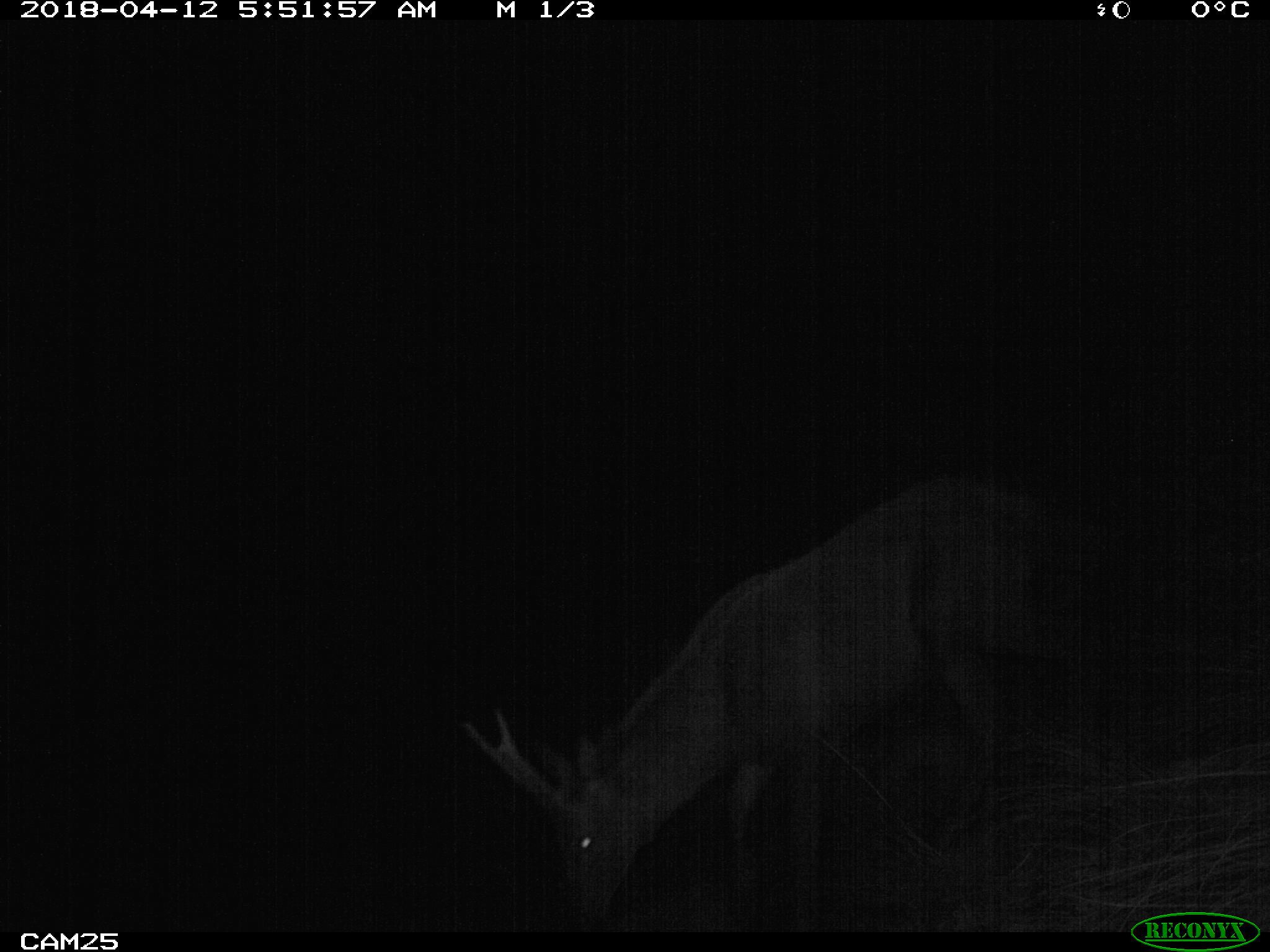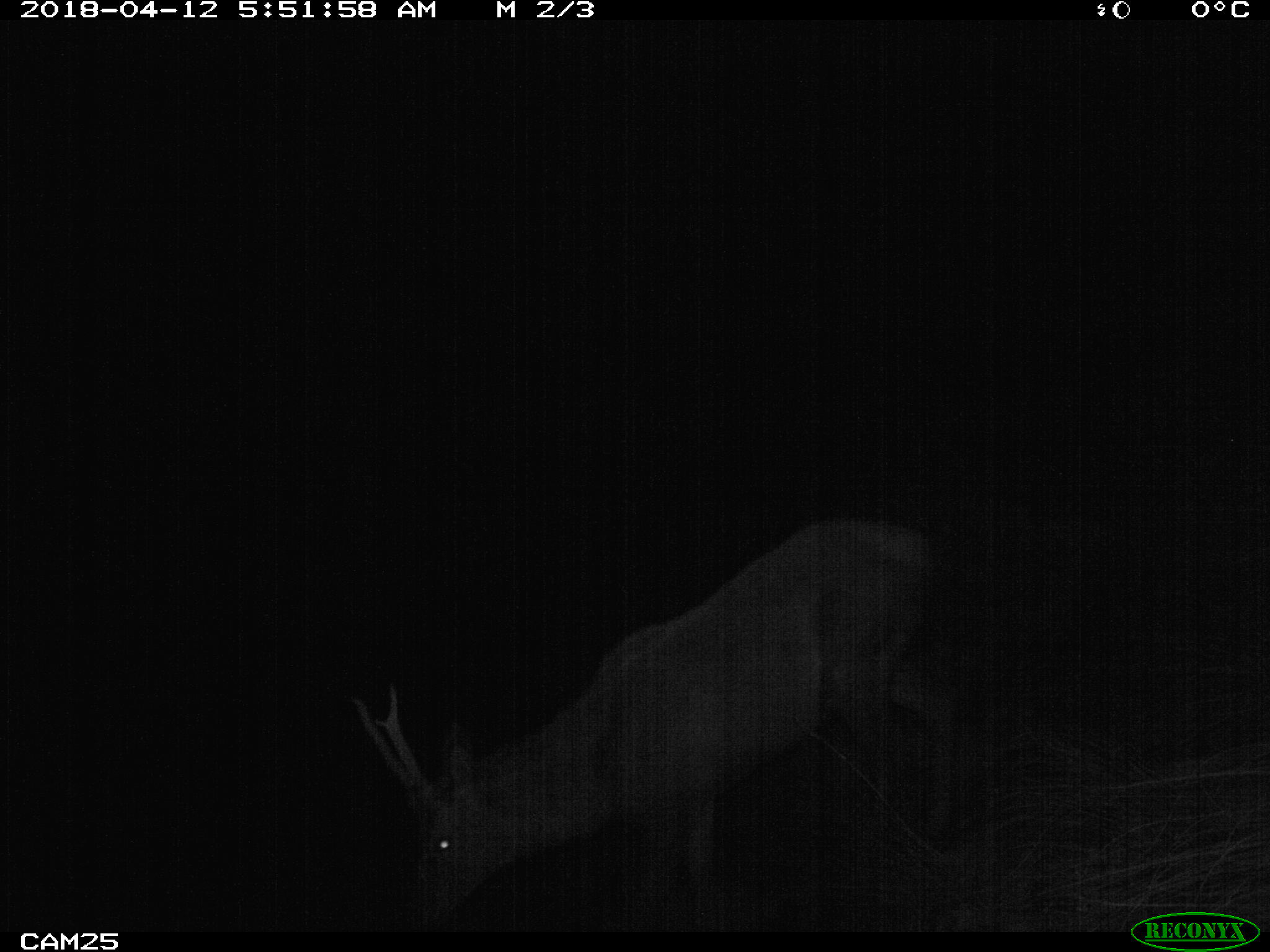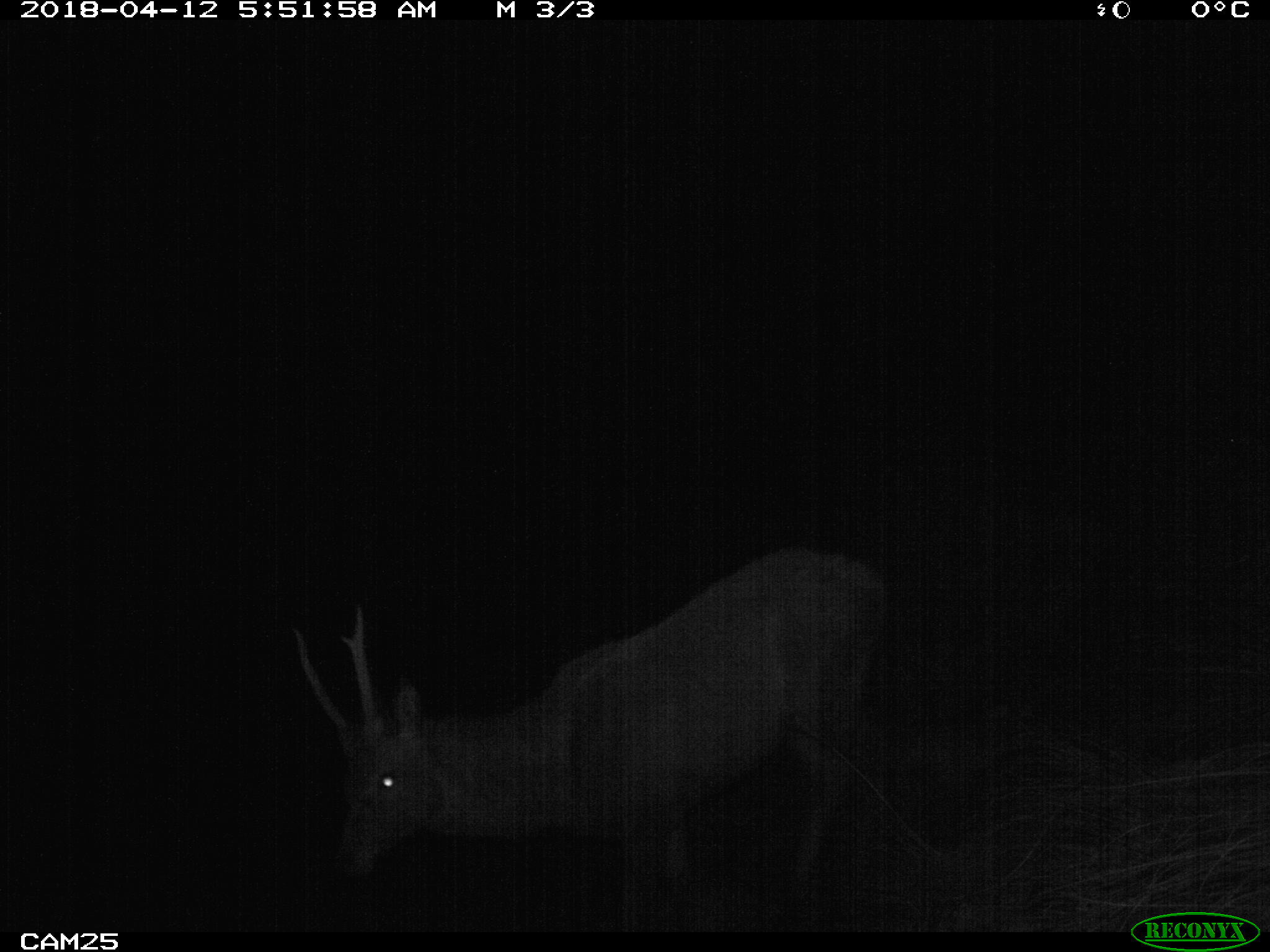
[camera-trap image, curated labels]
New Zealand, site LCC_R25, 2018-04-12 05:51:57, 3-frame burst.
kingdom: Animalia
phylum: Chordata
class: Mammalia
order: Artiodactyla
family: Cervidae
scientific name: Cervidae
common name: deer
Deer (Cervidae).